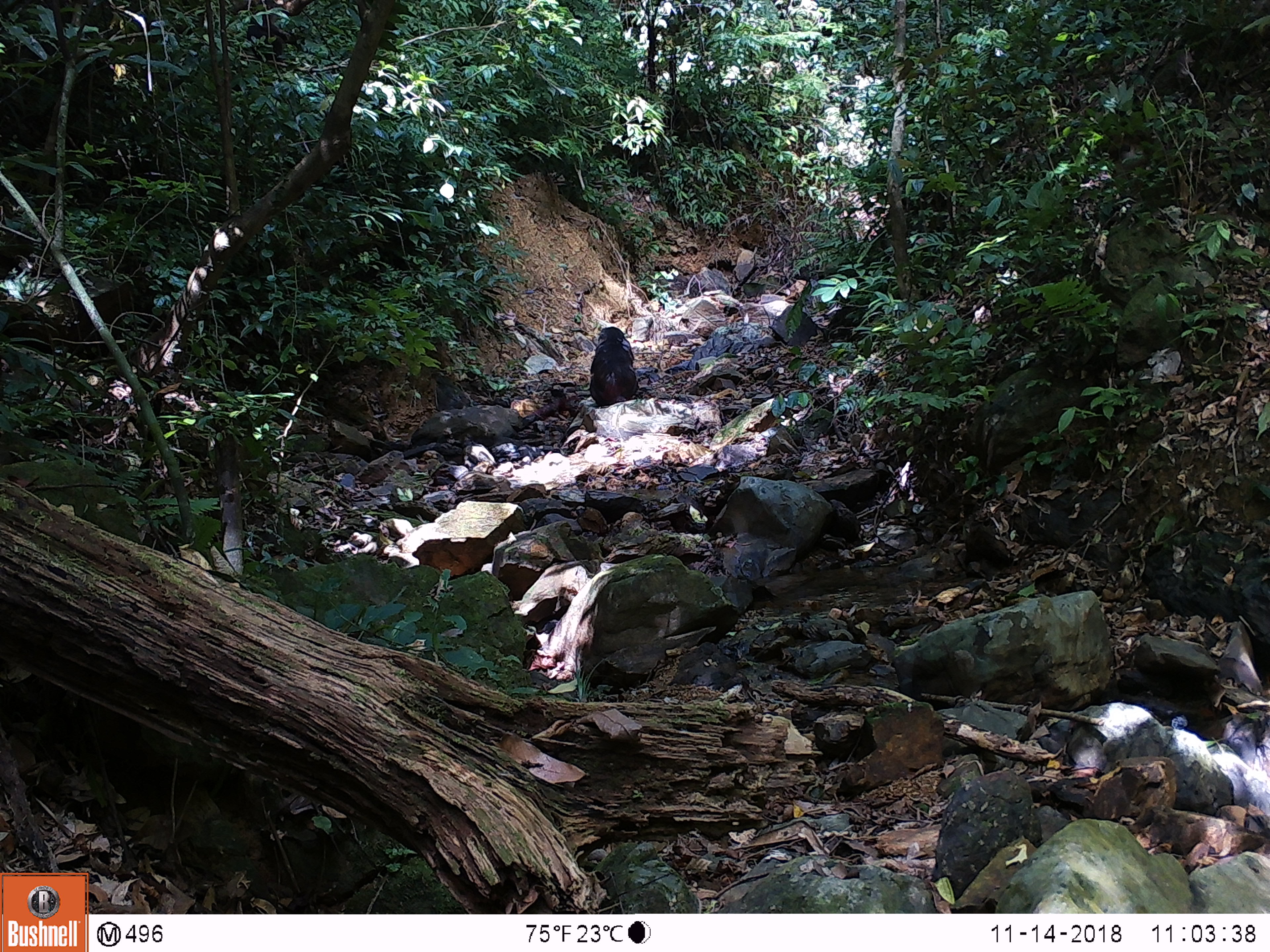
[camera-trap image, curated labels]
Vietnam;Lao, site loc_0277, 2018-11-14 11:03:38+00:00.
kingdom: Animalia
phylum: Chordata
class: Mammalia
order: Primates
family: Cercopithecidae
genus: Macaca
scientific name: Macaca arctoides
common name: stump-tailed macaque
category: stump tailed macaque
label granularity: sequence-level